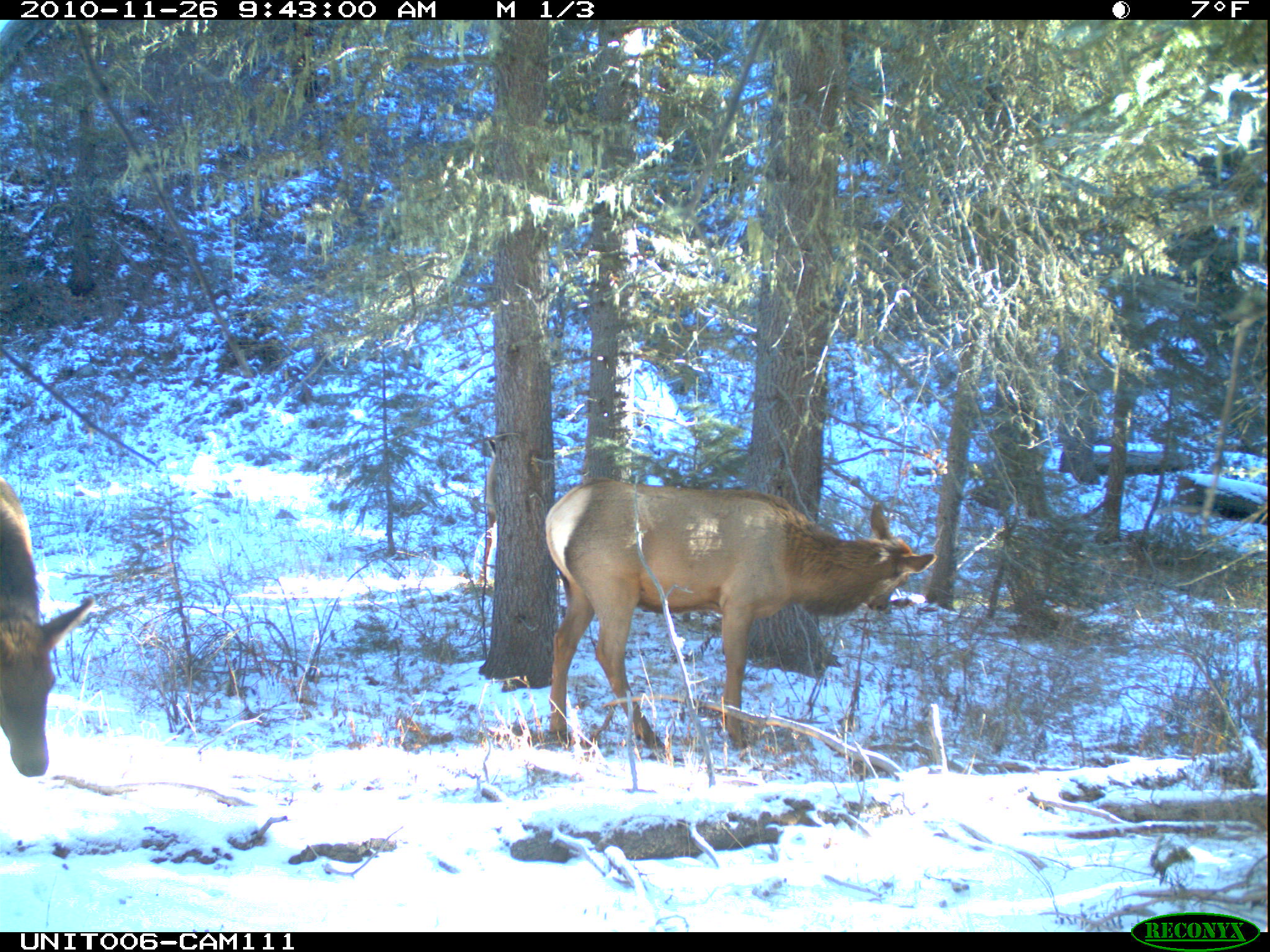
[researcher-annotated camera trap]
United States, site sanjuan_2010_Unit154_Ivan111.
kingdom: Animalia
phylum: Chordata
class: Mammalia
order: Artiodactyla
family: Cervidae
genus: Cervus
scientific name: Cervus elaphus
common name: red deer